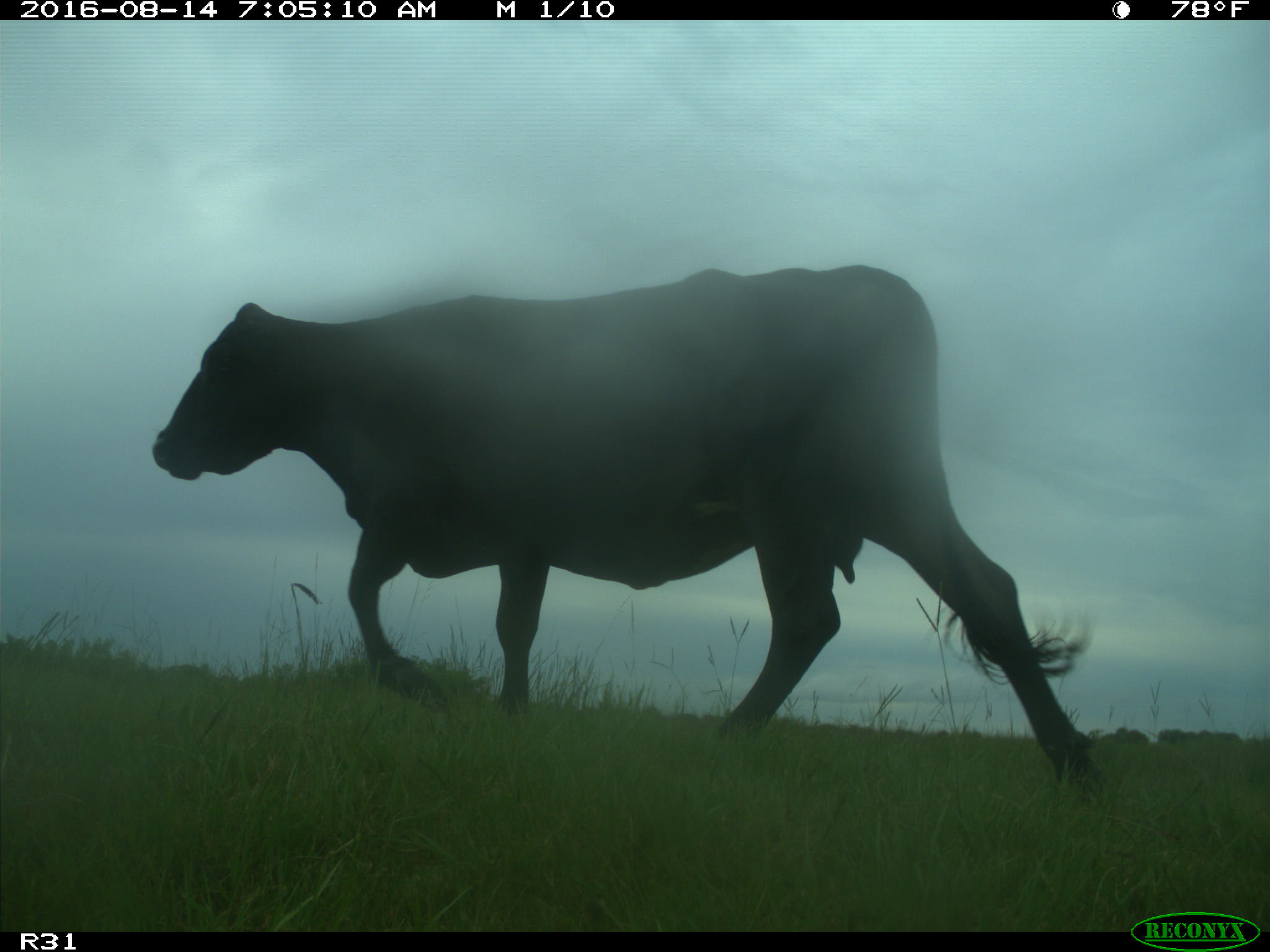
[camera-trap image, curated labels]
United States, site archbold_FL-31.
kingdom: Animalia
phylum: Chordata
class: Mammalia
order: Artiodactyla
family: Bovidae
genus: Bos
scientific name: Bos taurus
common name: domestic cow